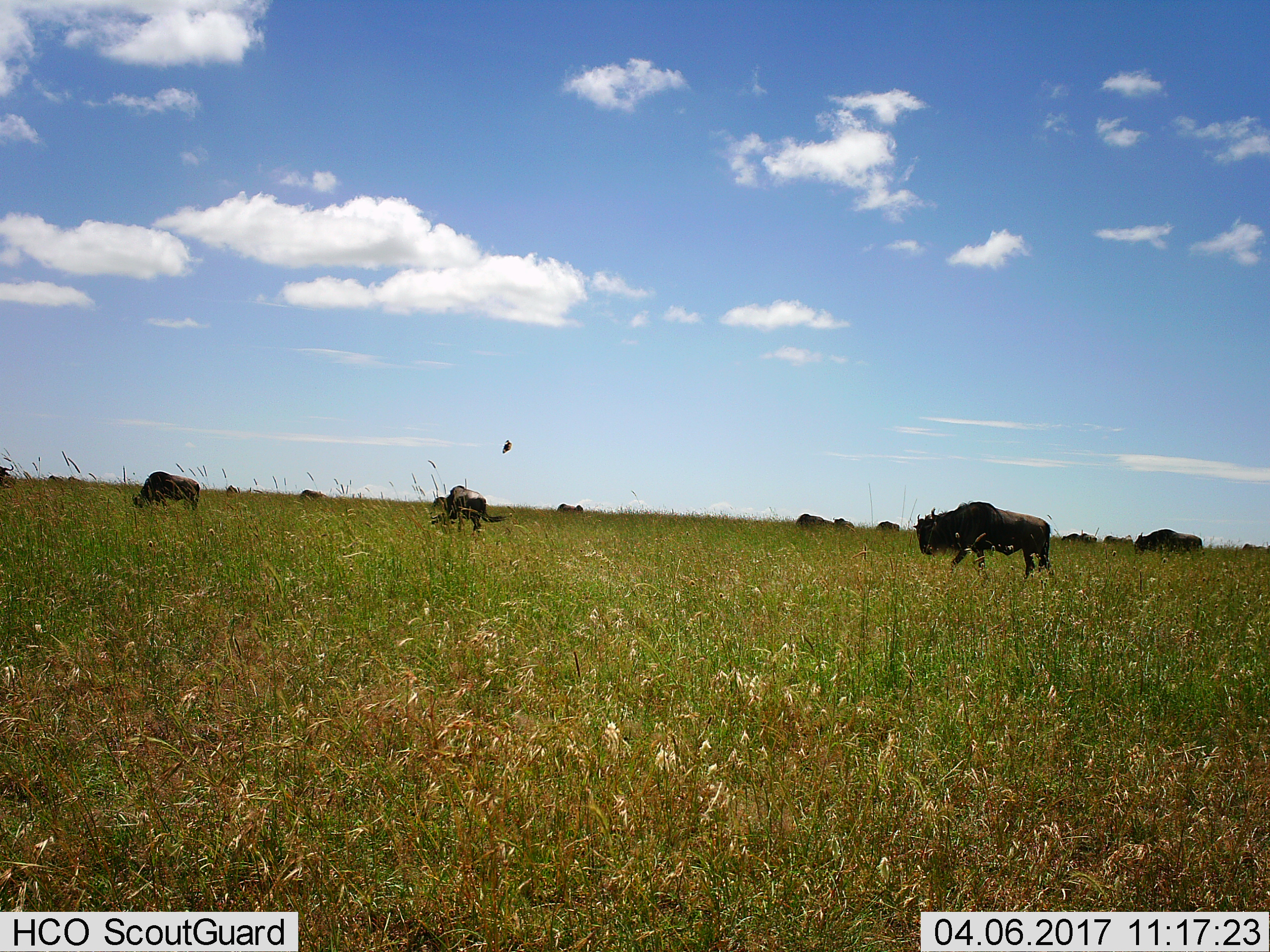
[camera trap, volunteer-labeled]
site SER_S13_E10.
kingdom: Animalia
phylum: Chordata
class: Mammalia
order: Artiodactyla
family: Bovidae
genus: Connochaetes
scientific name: Connochaetes taurinus taurinus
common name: blue wildebeest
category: wildebeestblue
Wildebeestblue (blue wildebeest) (Connochaetes taurinus taurinus), count 11-50. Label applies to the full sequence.